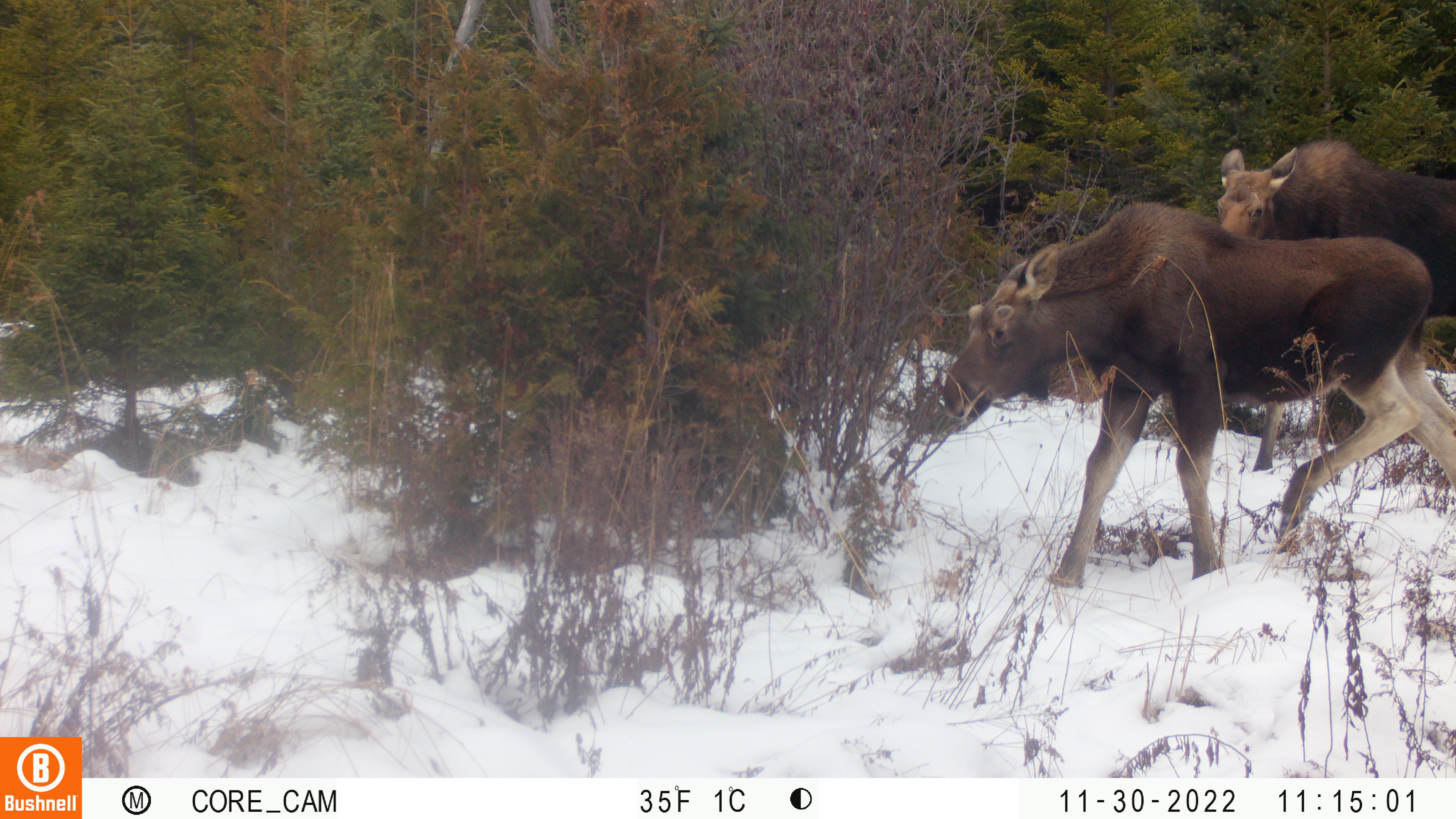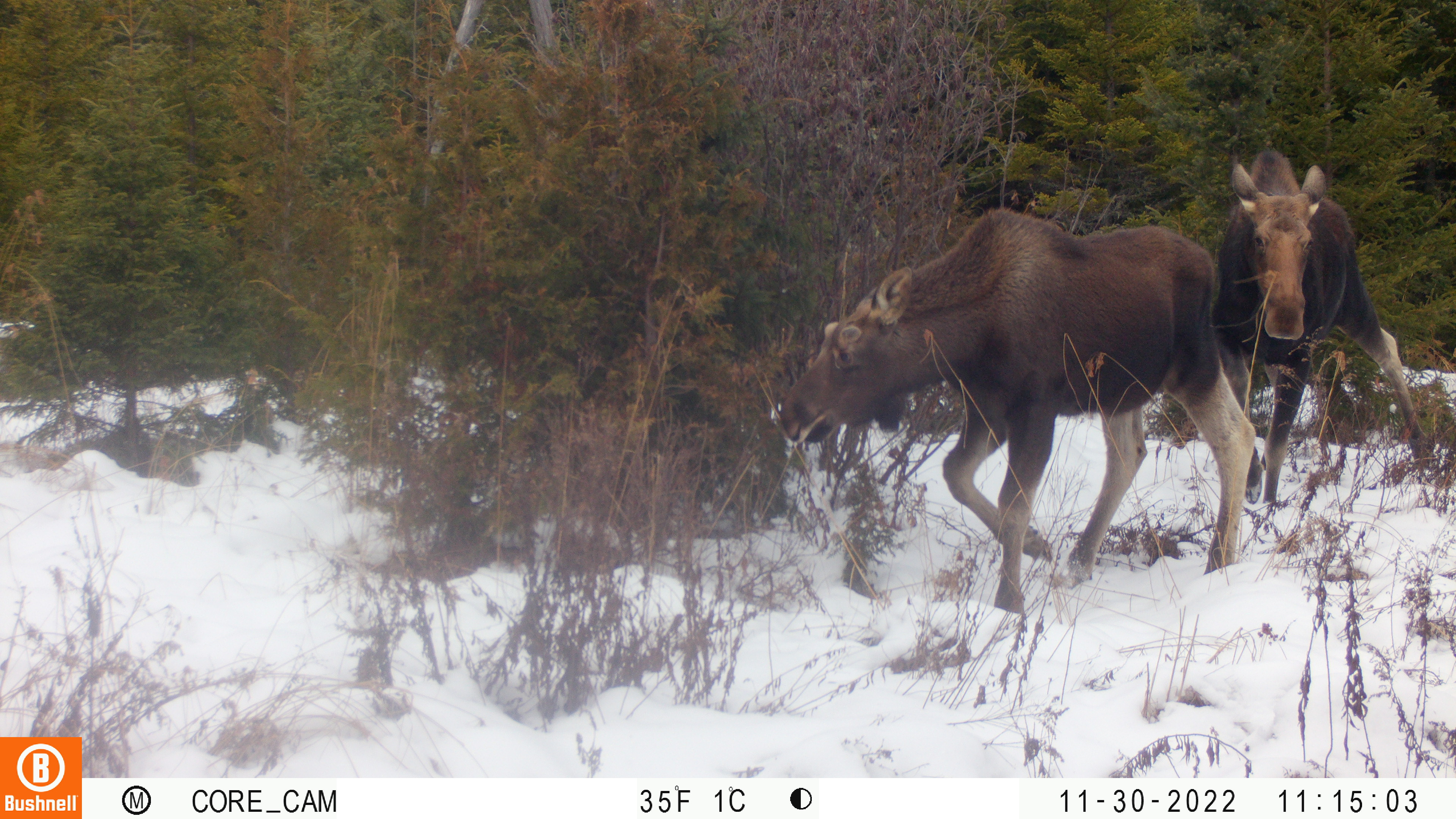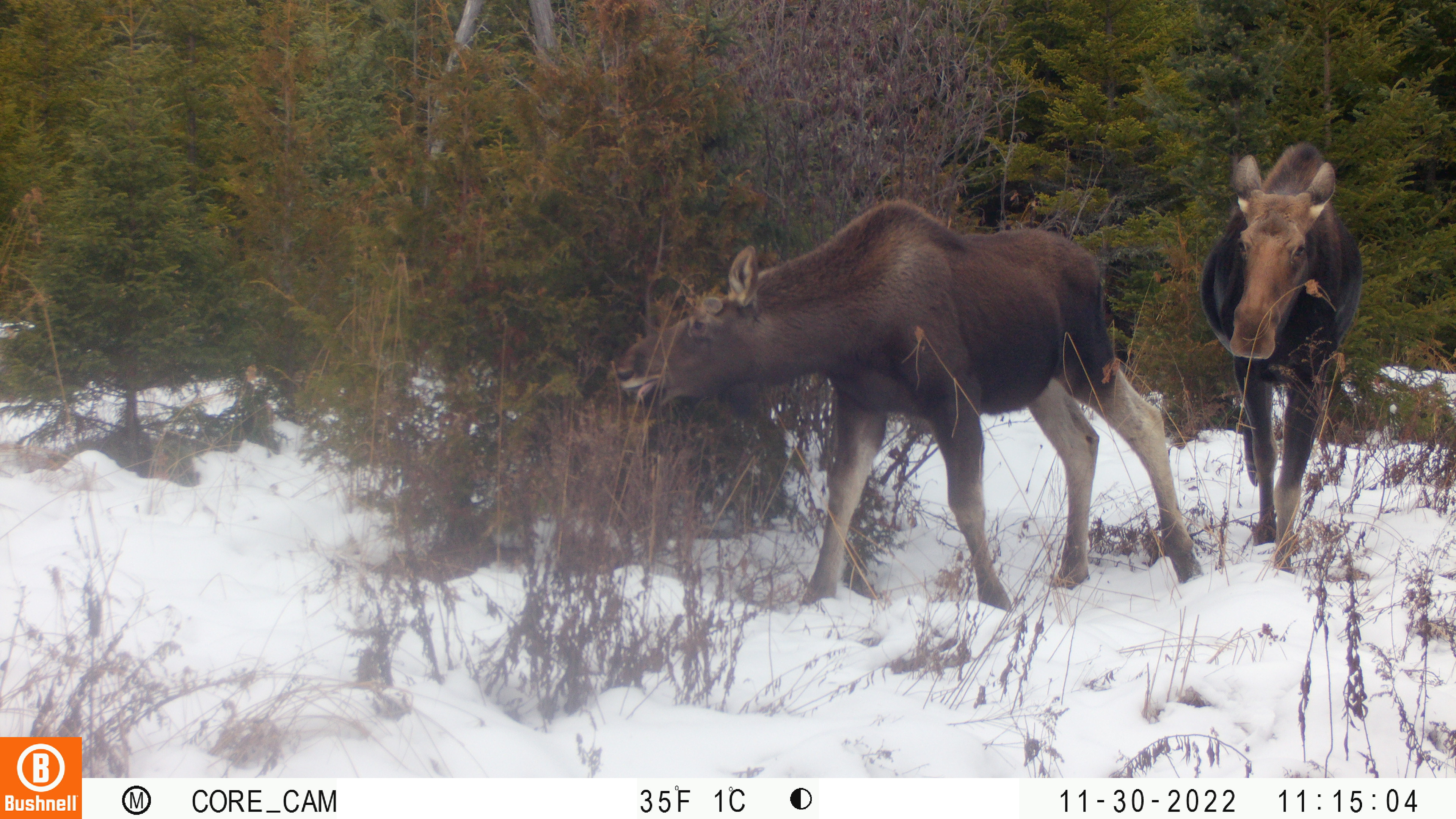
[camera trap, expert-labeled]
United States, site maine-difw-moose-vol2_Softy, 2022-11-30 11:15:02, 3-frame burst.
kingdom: Animalia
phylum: Chordata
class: Mammalia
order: Artiodactyla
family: Cervidae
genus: Alces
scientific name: Alces alces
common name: moose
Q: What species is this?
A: Moose (Alces alces).